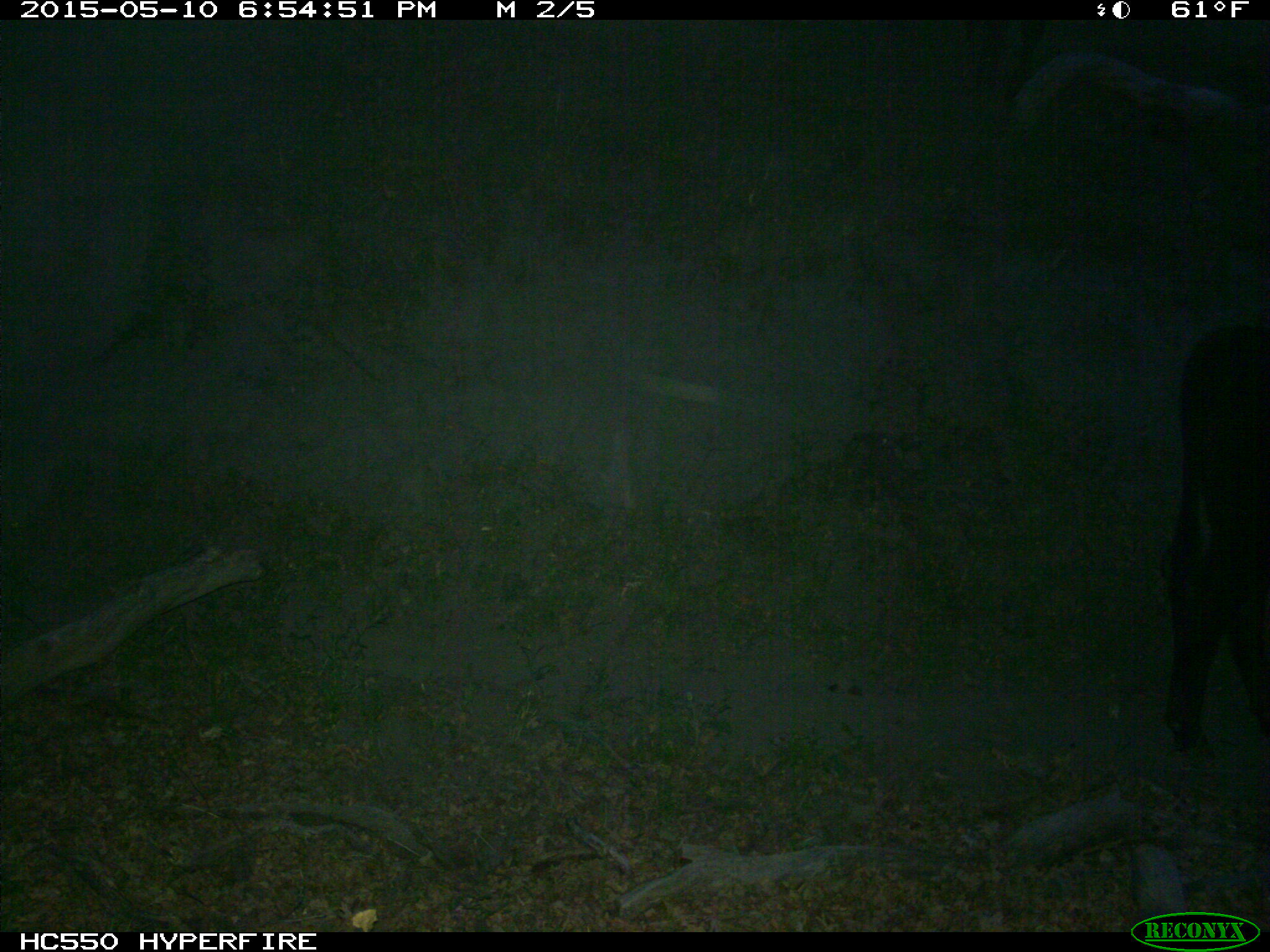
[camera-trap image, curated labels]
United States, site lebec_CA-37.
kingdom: Animalia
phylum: Chordata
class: Mammalia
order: Artiodactyla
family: Bovidae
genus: Bos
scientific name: Bos taurus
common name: domestic cow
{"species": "Bos taurus (domestic cow)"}